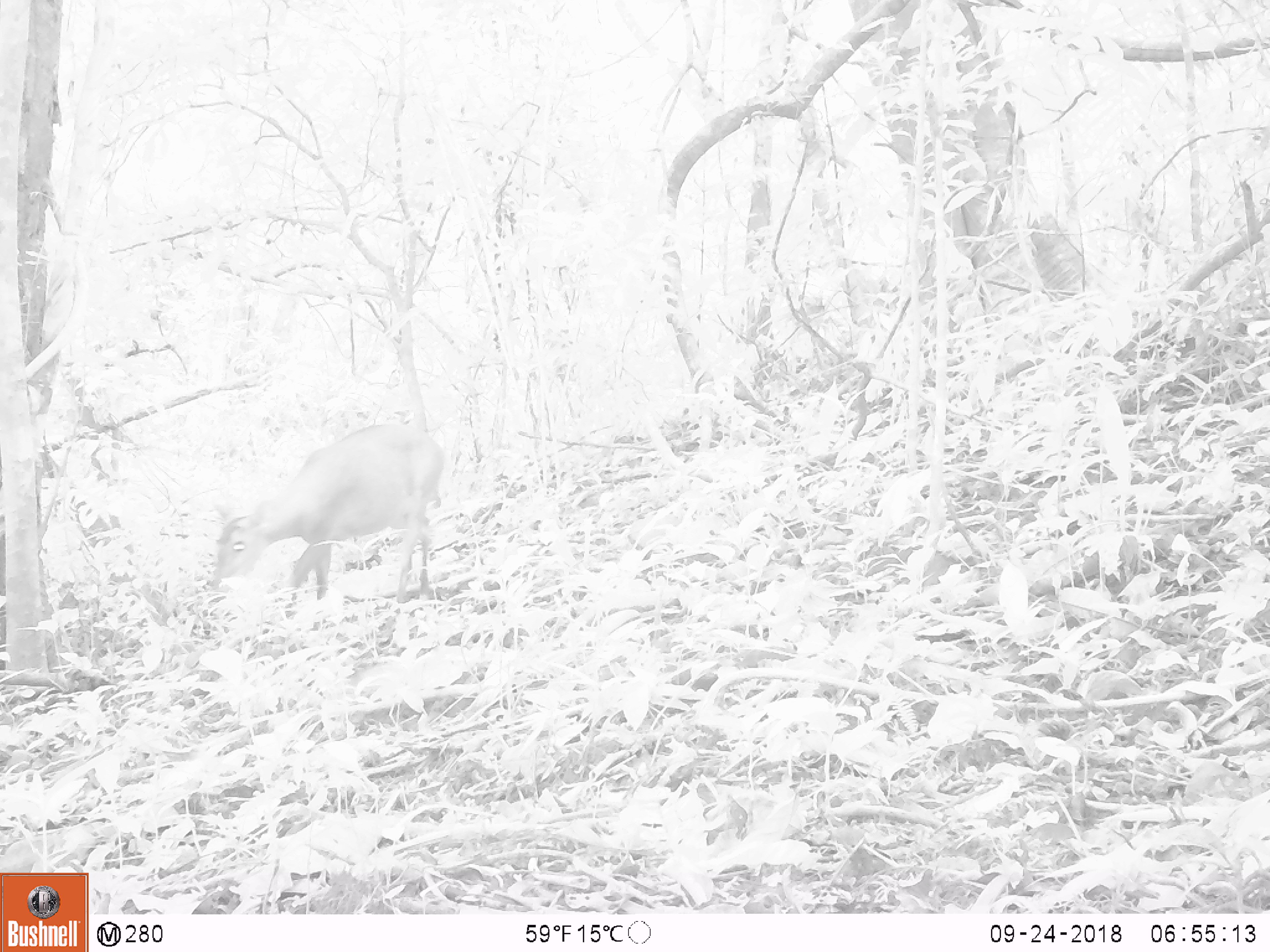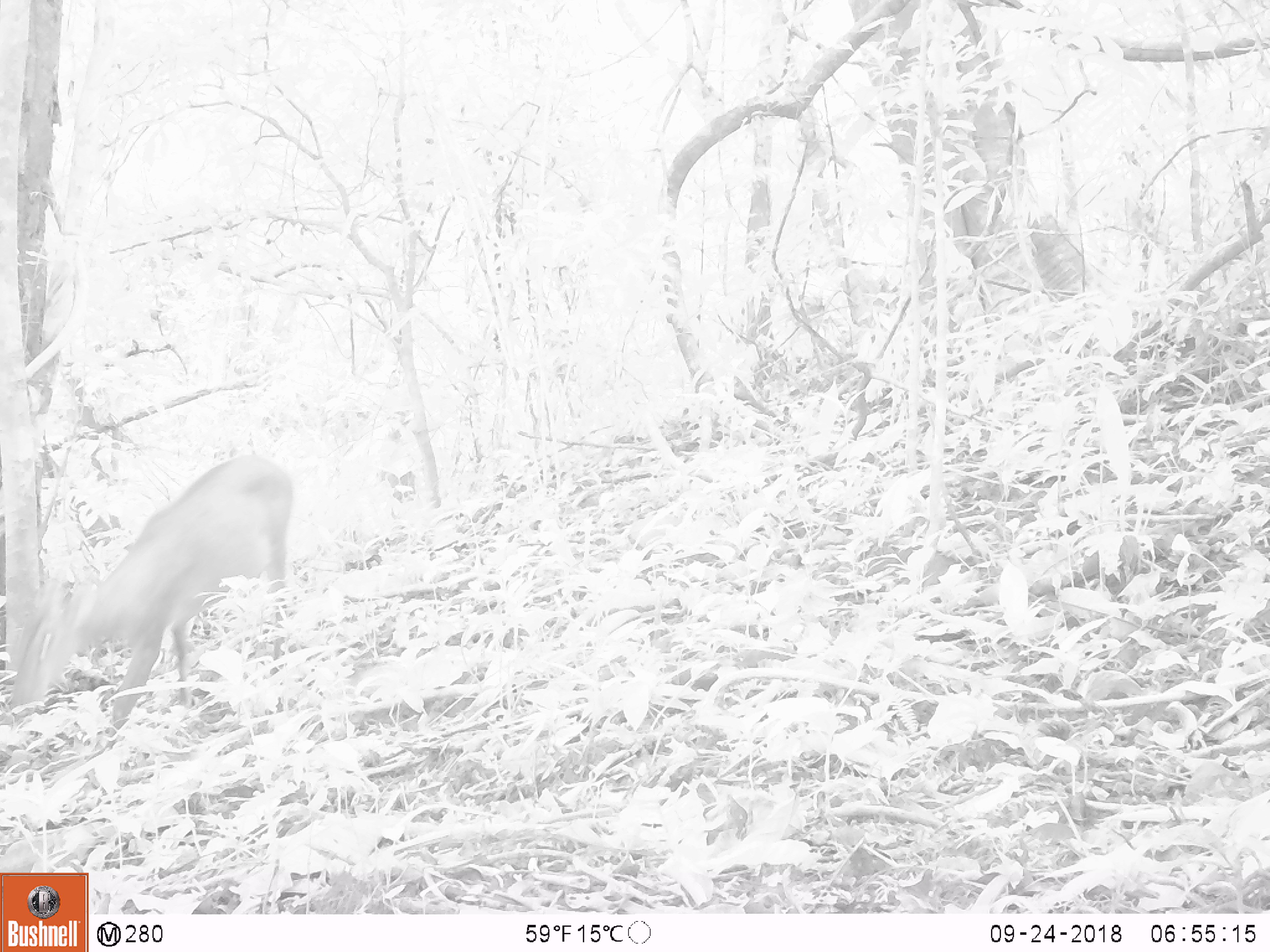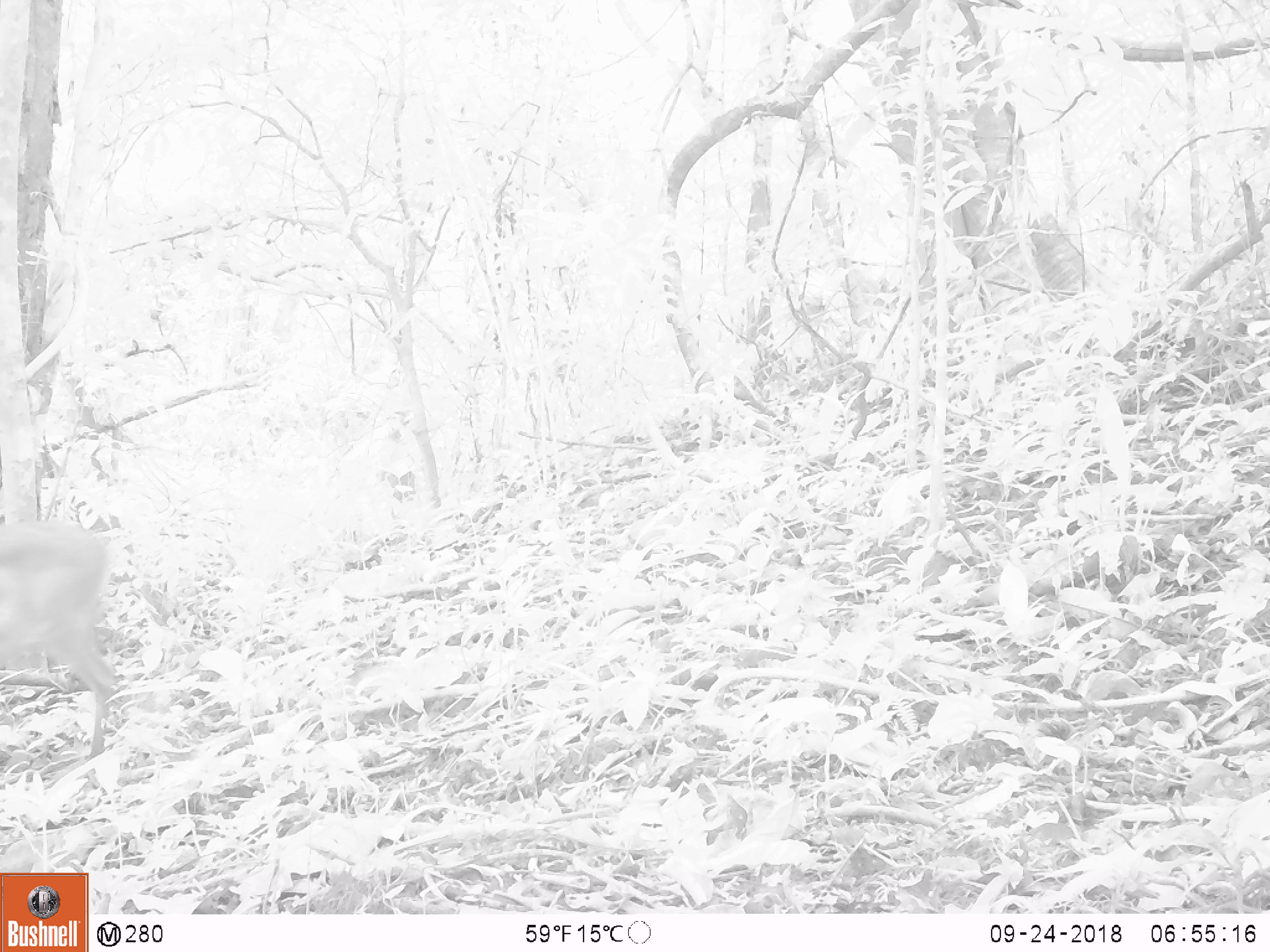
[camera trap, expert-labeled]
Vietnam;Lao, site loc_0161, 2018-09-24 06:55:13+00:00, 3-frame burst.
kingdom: Animalia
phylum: Chordata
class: Mammalia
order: Artiodactyla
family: Cervidae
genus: Muntiacus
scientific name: Muntiacus vuquangensis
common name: large-antlered muntjac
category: large antlered muntjac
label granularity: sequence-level